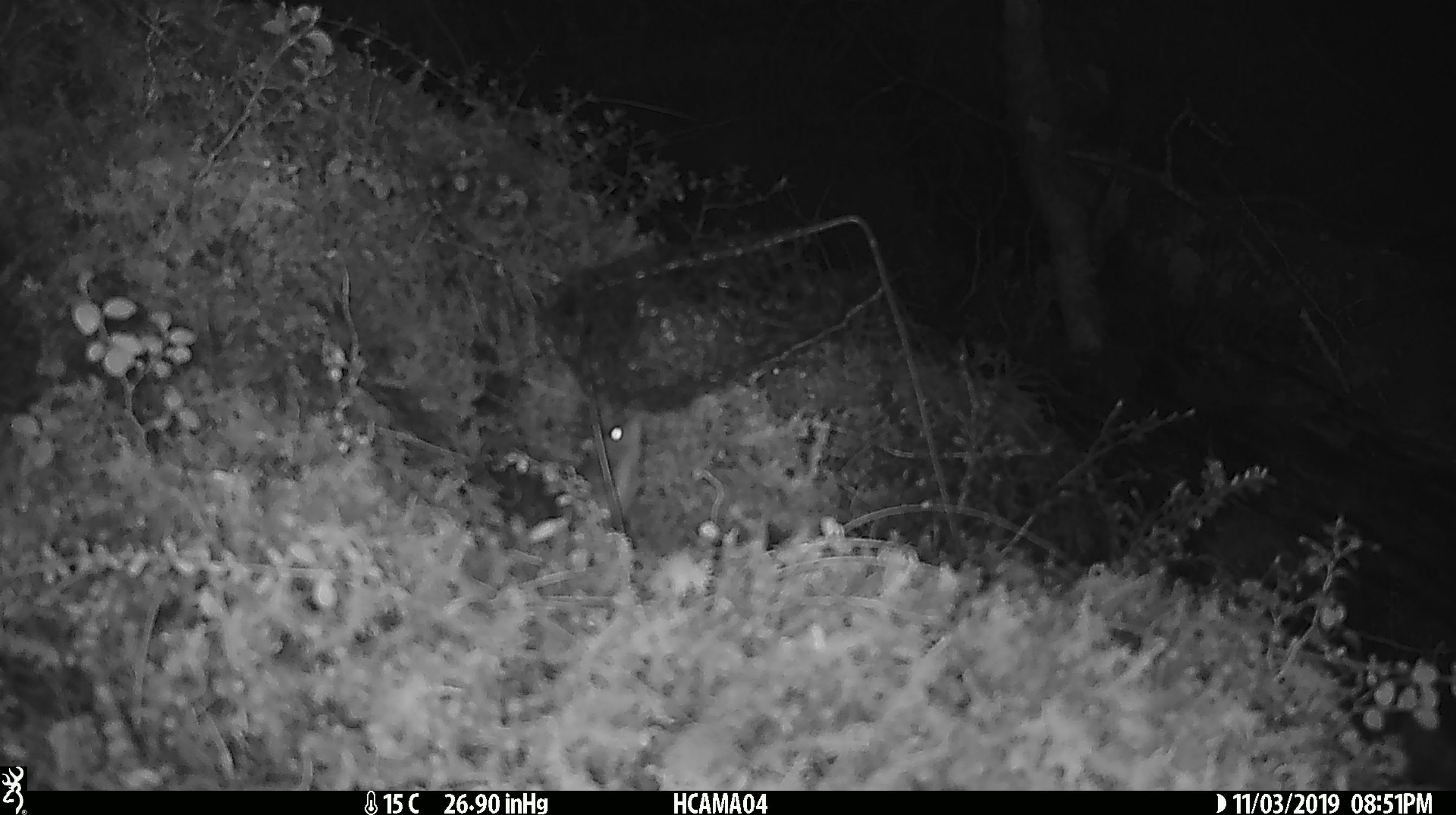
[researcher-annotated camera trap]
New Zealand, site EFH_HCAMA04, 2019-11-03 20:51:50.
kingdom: Animalia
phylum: Chordata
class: Mammalia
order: Rodentia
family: Muridae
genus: Mus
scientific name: Mus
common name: mouse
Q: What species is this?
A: Mouse (Mus).